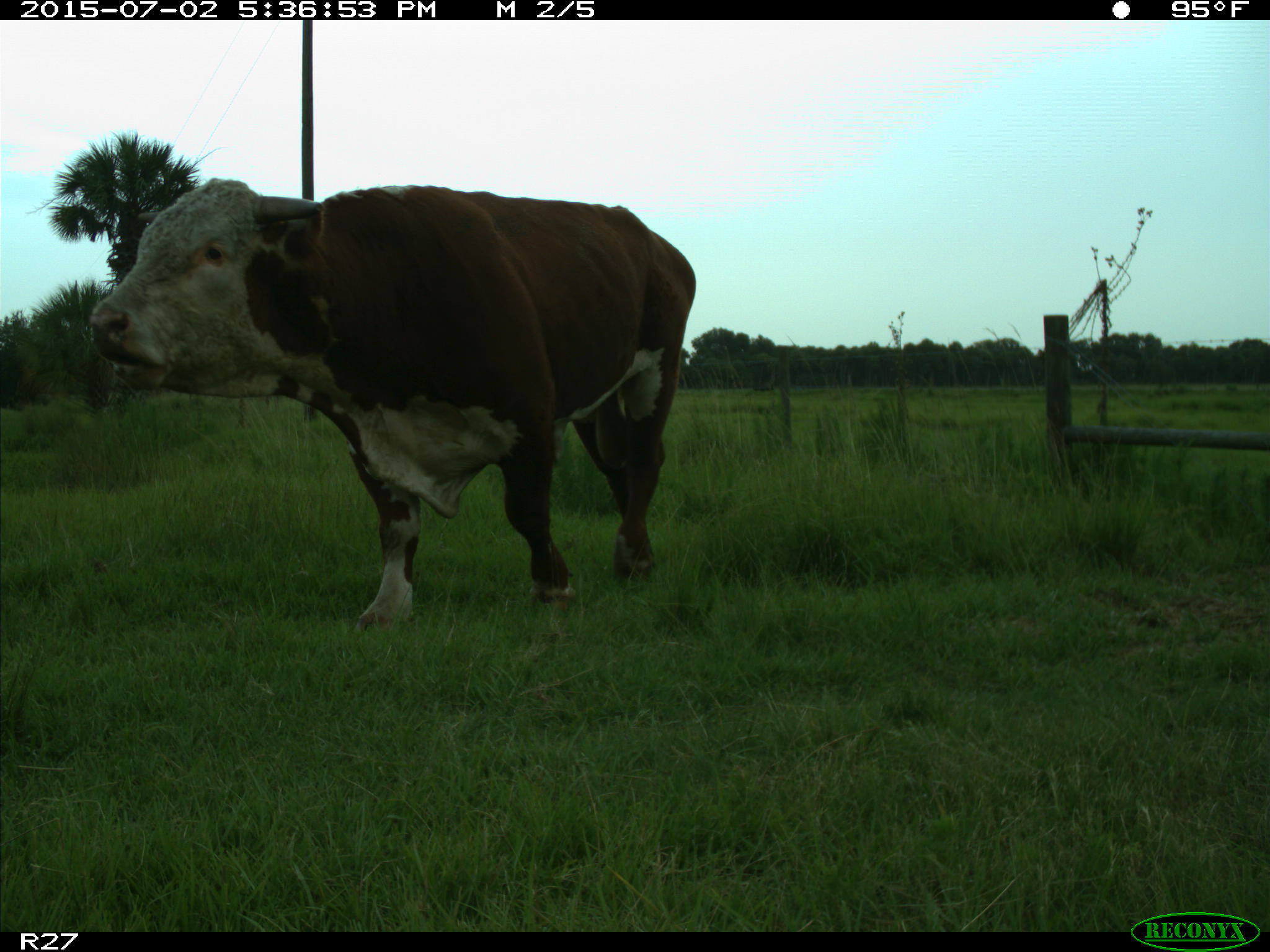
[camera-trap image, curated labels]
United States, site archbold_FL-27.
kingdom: Animalia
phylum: Chordata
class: Mammalia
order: Artiodactyla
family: Bovidae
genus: Bos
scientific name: Bos taurus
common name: domestic cow